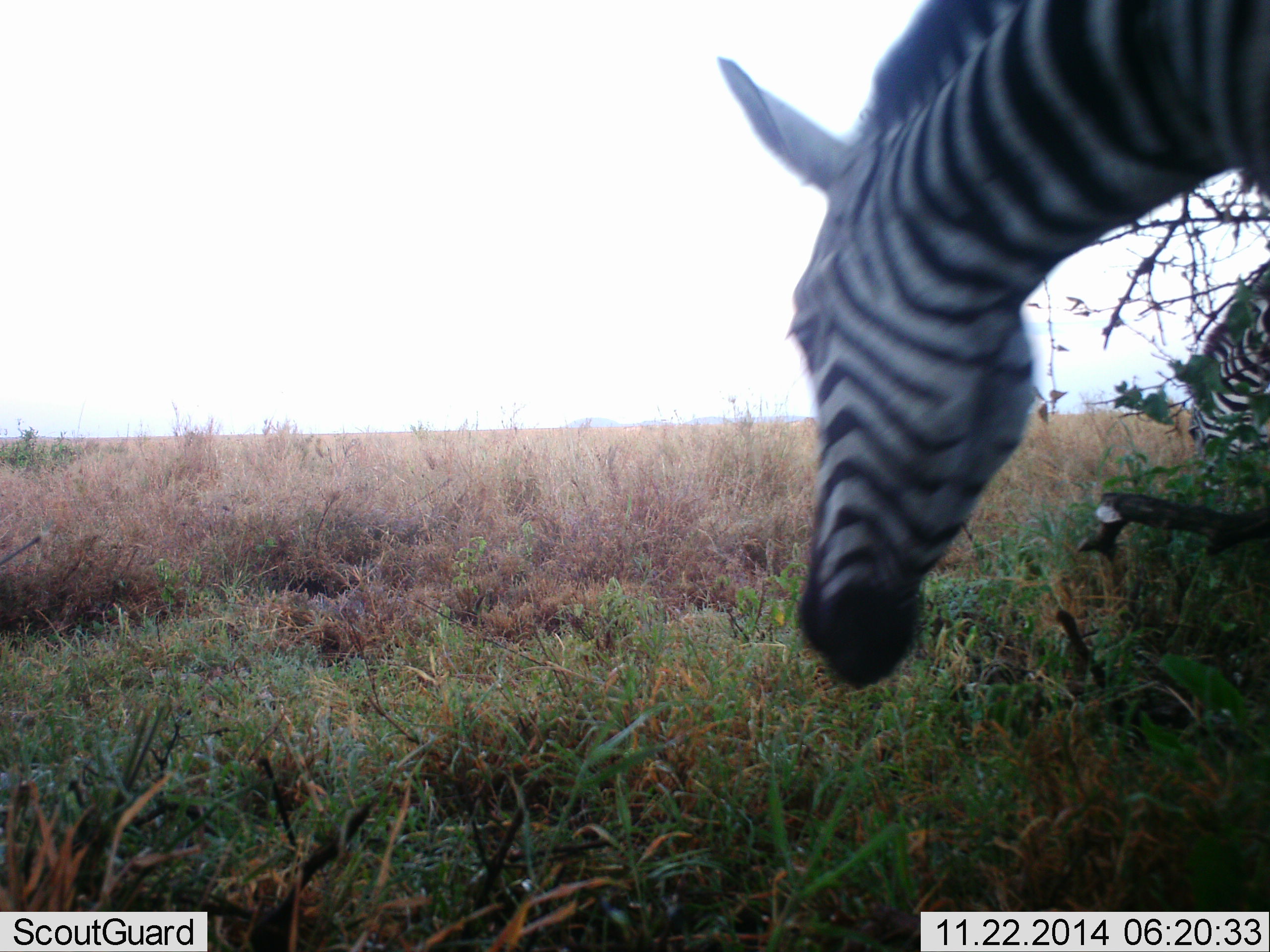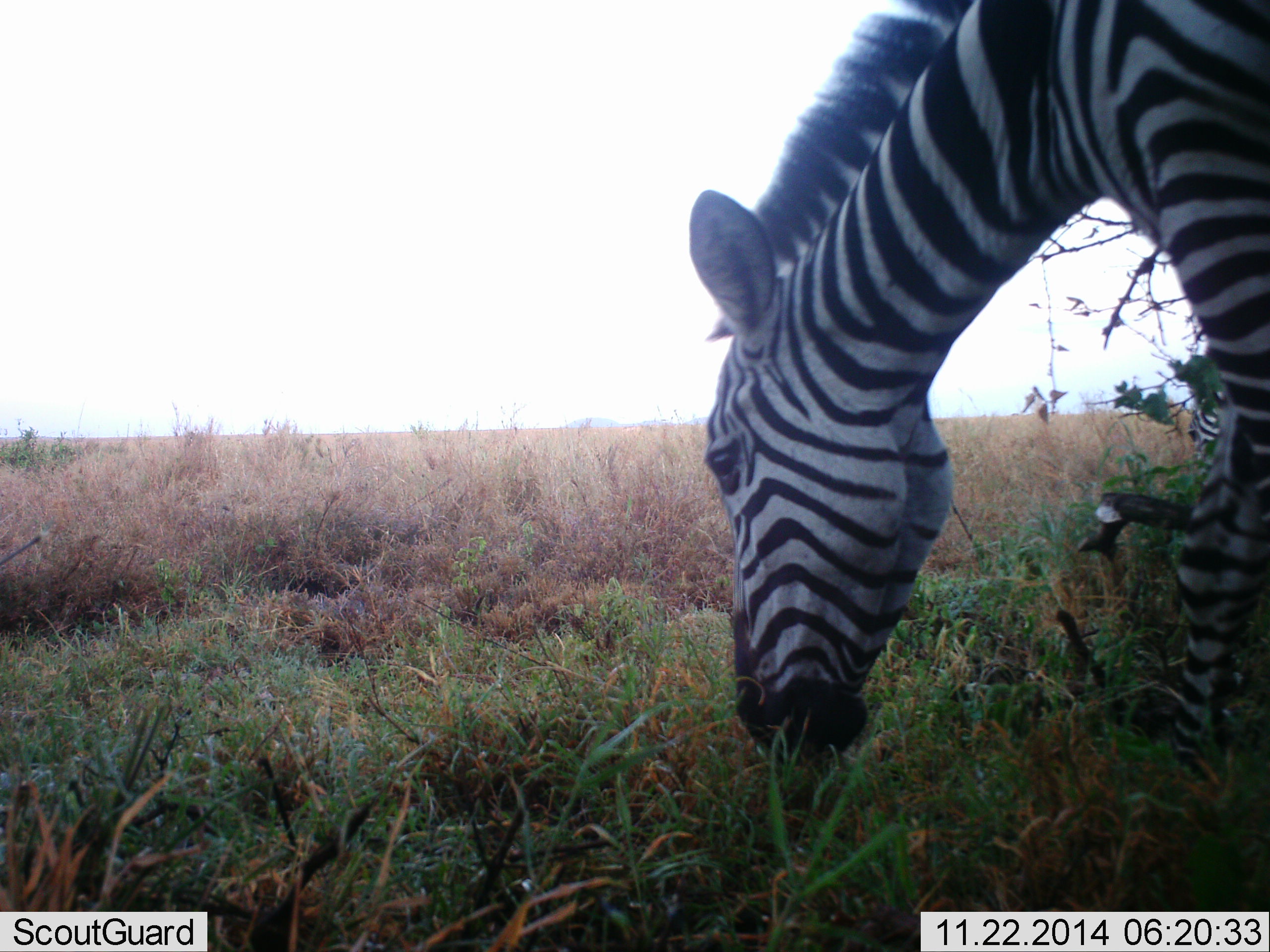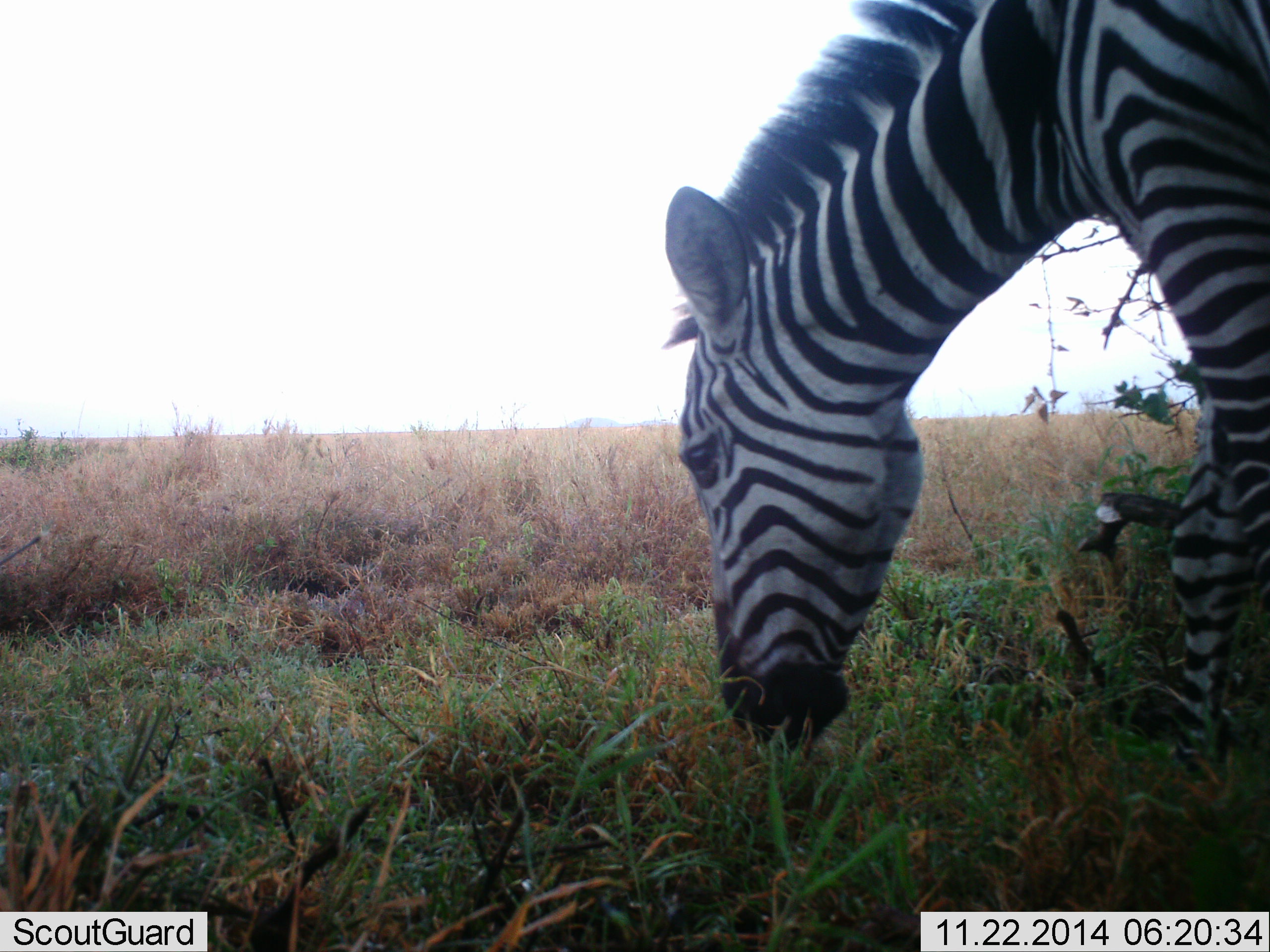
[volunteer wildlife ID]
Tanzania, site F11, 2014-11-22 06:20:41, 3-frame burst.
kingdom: Animalia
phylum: Chordata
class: Mammalia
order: Perissodactyla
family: Equidae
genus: Equus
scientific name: Equus quagga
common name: plains zebra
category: zebra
Zebra (plains zebra) (Equus quagga), count 2. Behavior (volunteer vote fractions): standing 10%, resting 0%, moving 30%, interacting 0%. Young present (vote fraction): 0%. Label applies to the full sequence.